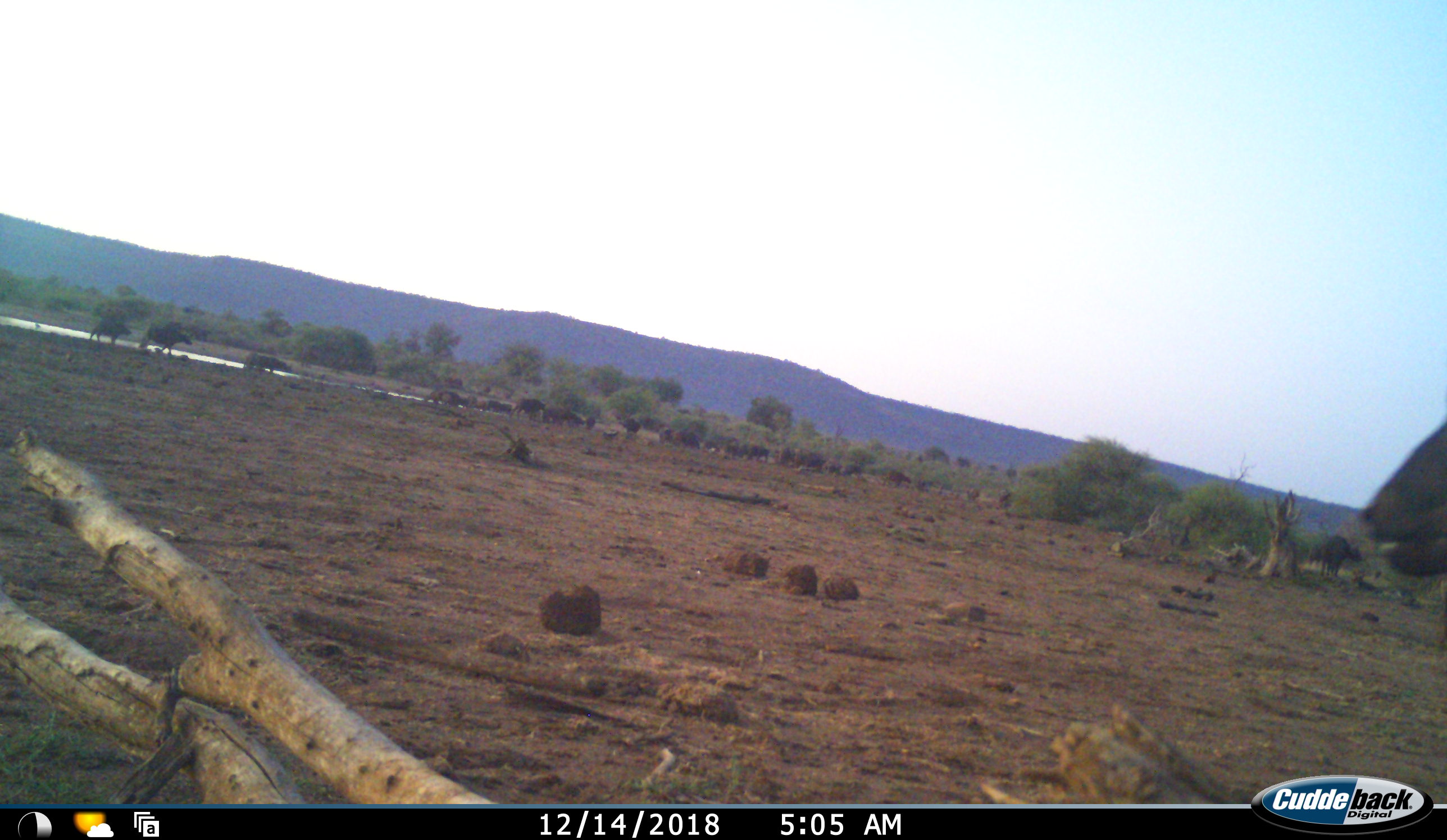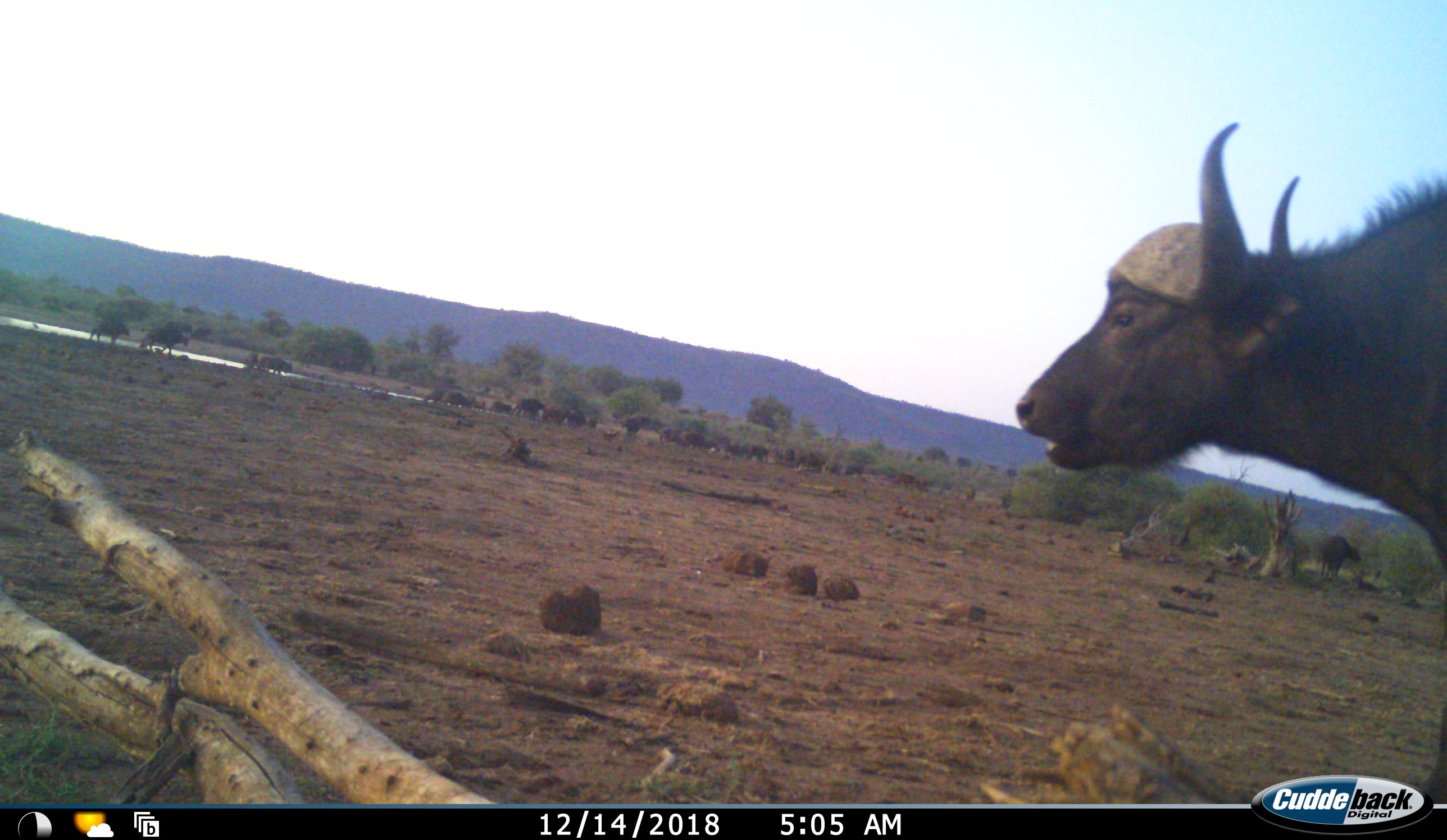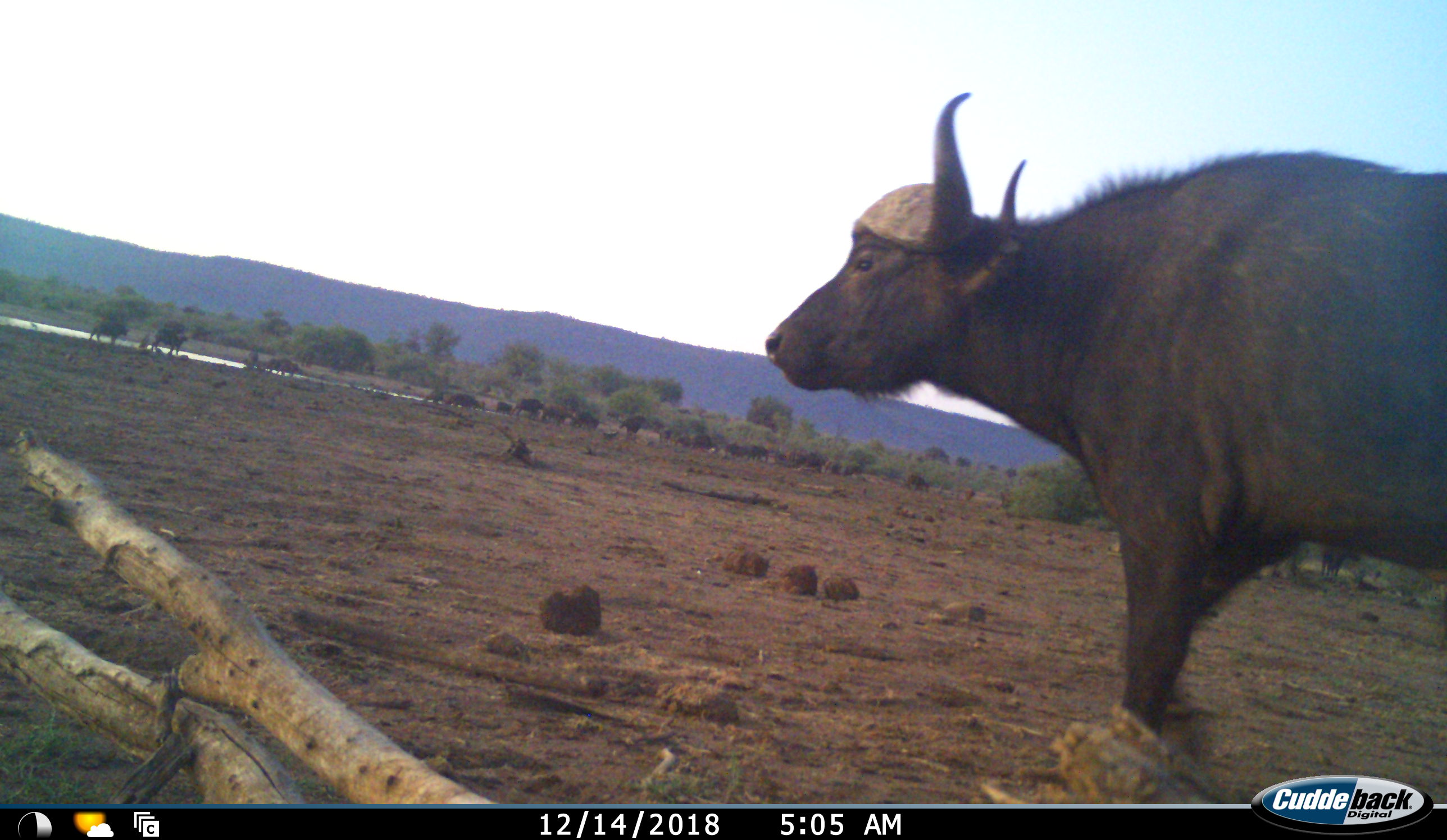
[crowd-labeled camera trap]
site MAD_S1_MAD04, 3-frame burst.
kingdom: Animalia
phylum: Chordata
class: Mammalia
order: Artiodactyla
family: Bovidae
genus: Syncerus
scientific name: Syncerus caffer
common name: african buffalo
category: buffalo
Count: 11-50.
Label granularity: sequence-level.